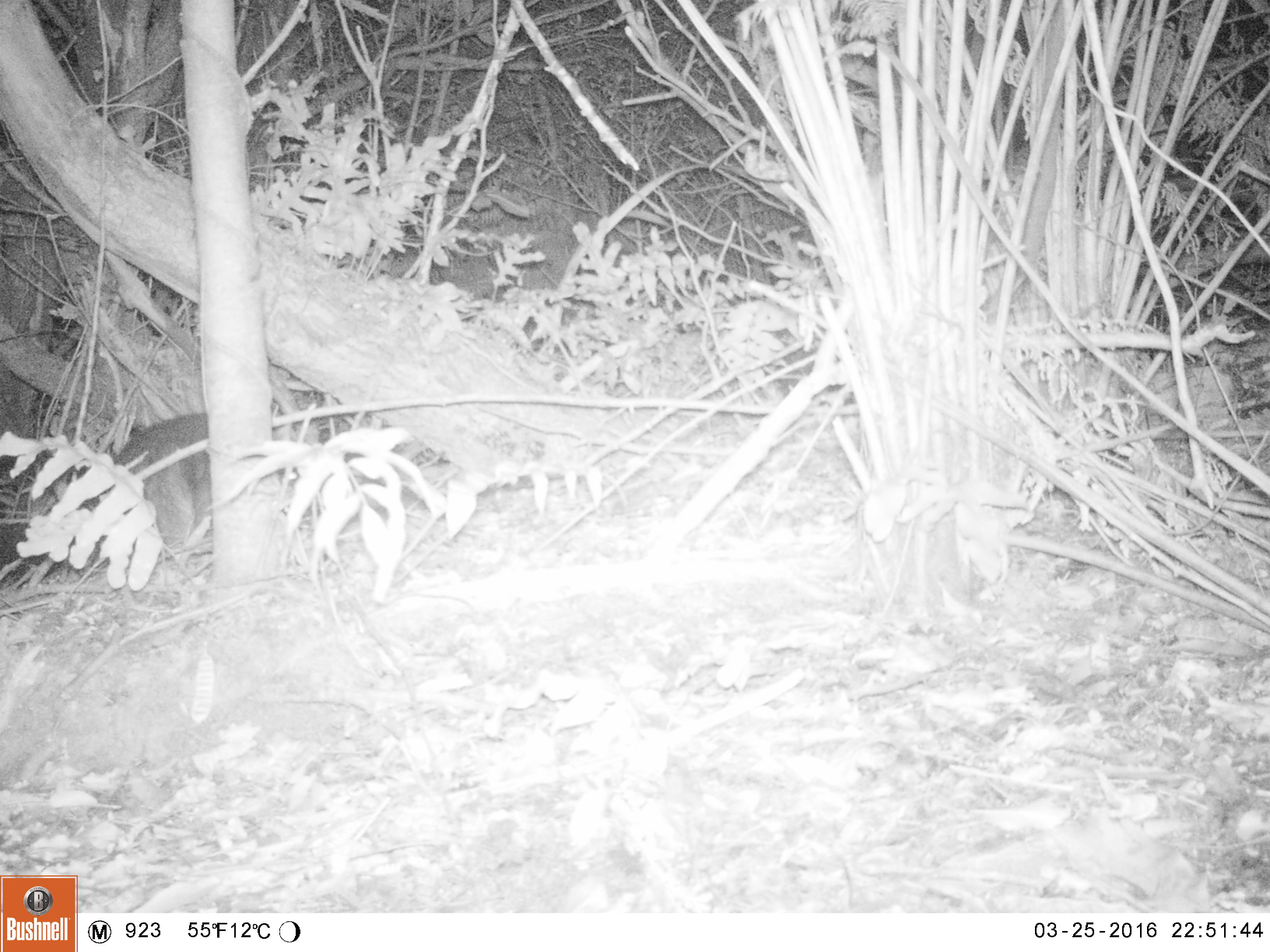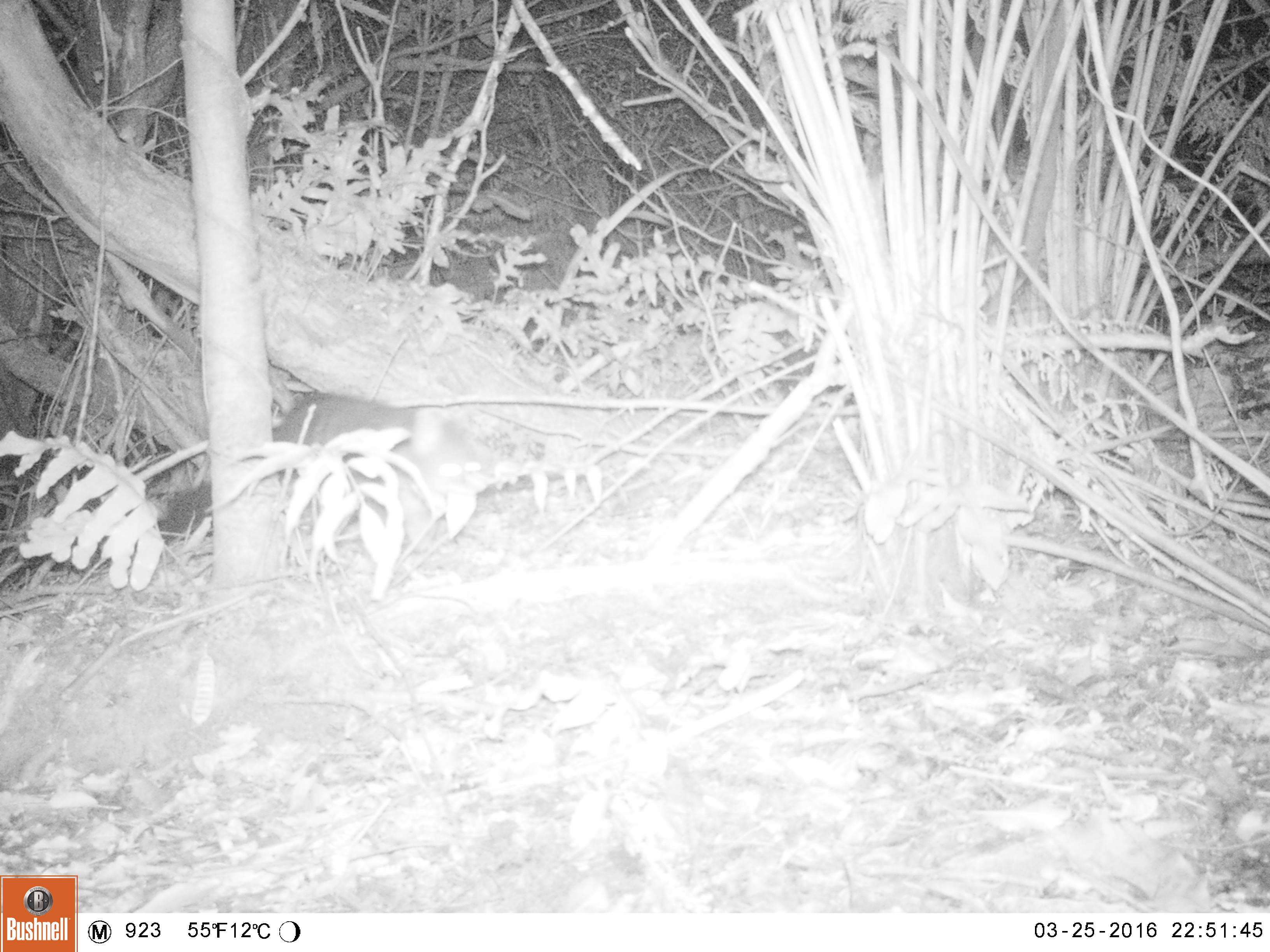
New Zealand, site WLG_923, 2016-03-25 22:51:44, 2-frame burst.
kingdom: Animalia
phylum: Chordata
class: Mammalia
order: Diprotodontia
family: Phalangeridae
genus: Trichosurus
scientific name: Trichosurus vulpecula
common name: common brushtail possum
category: possum